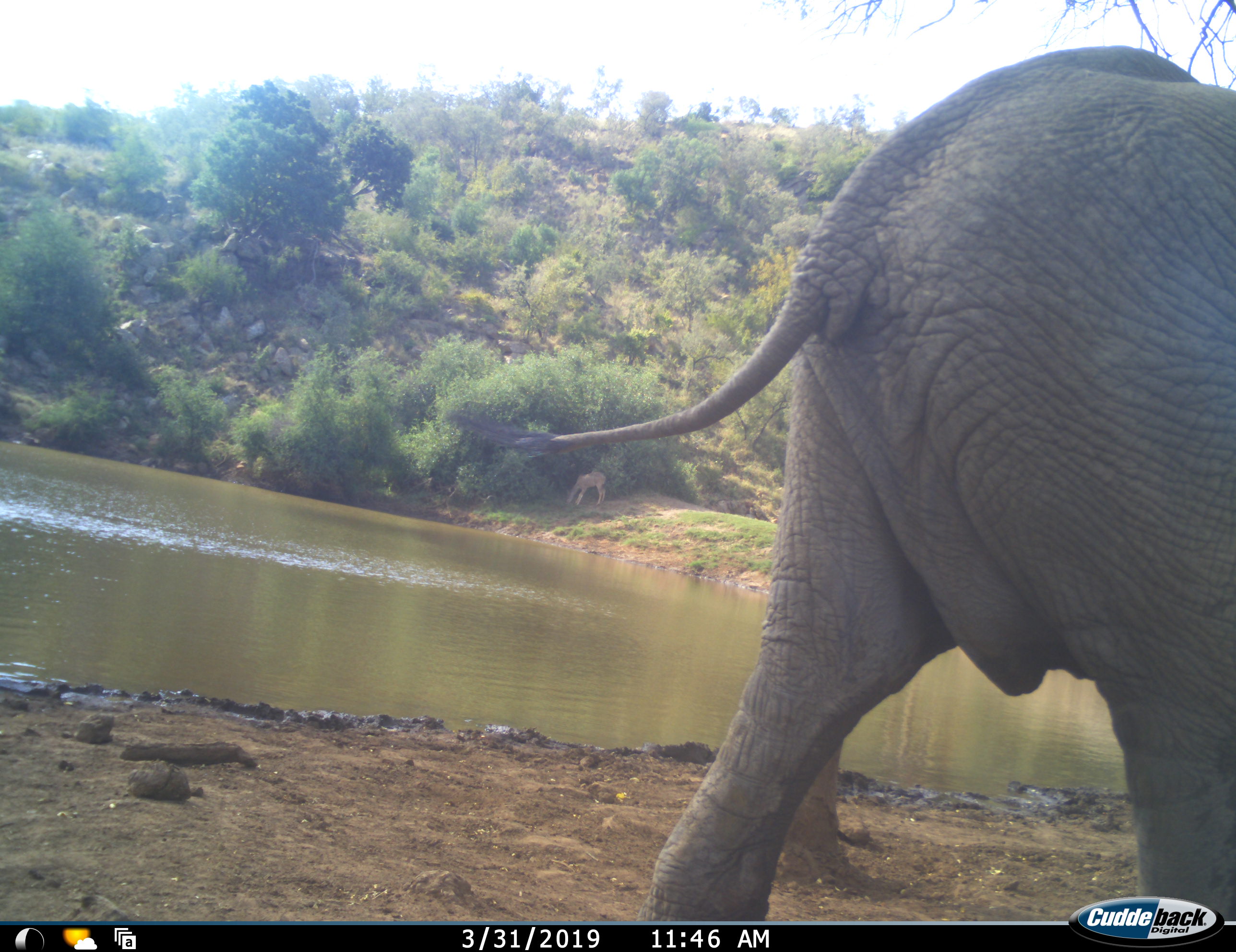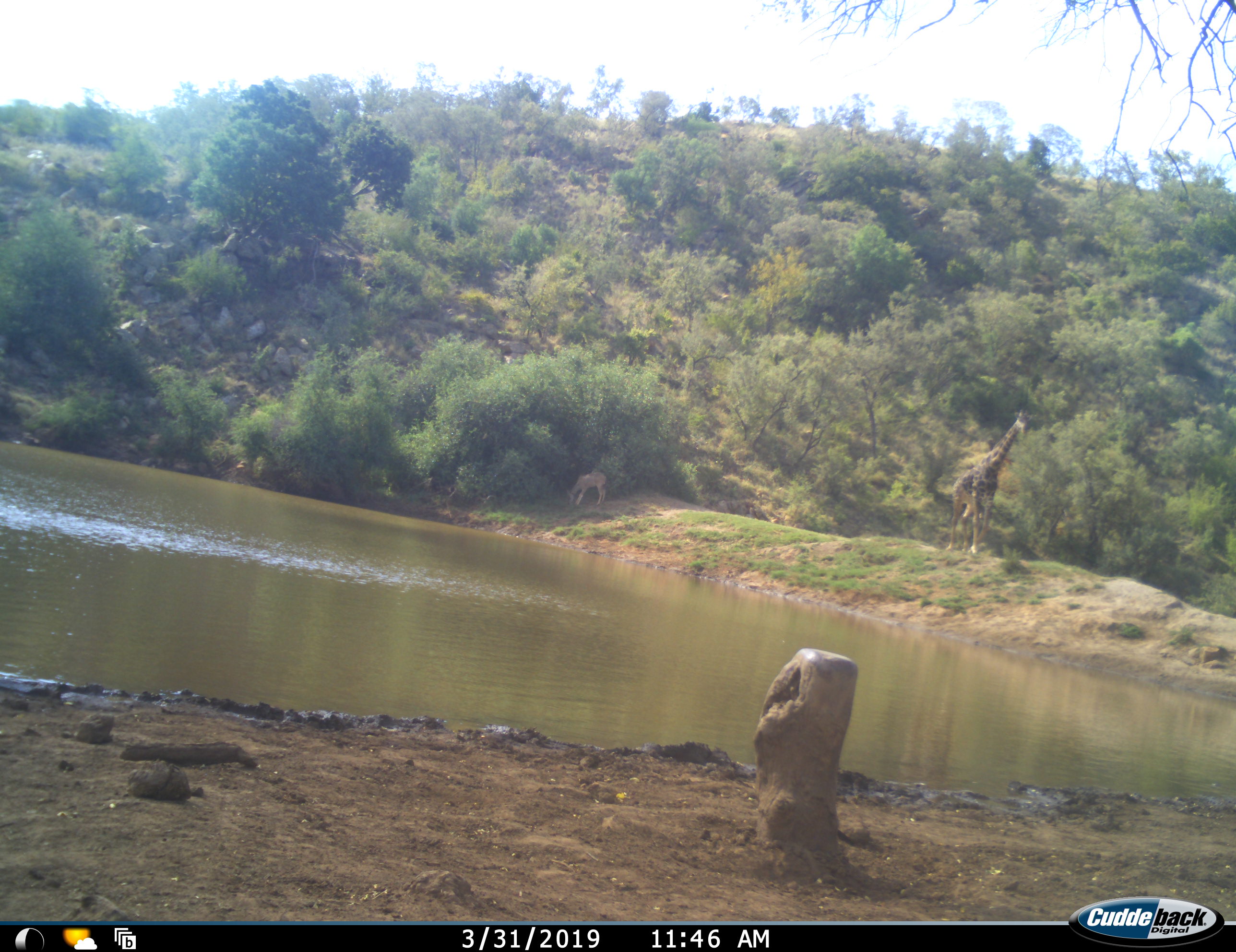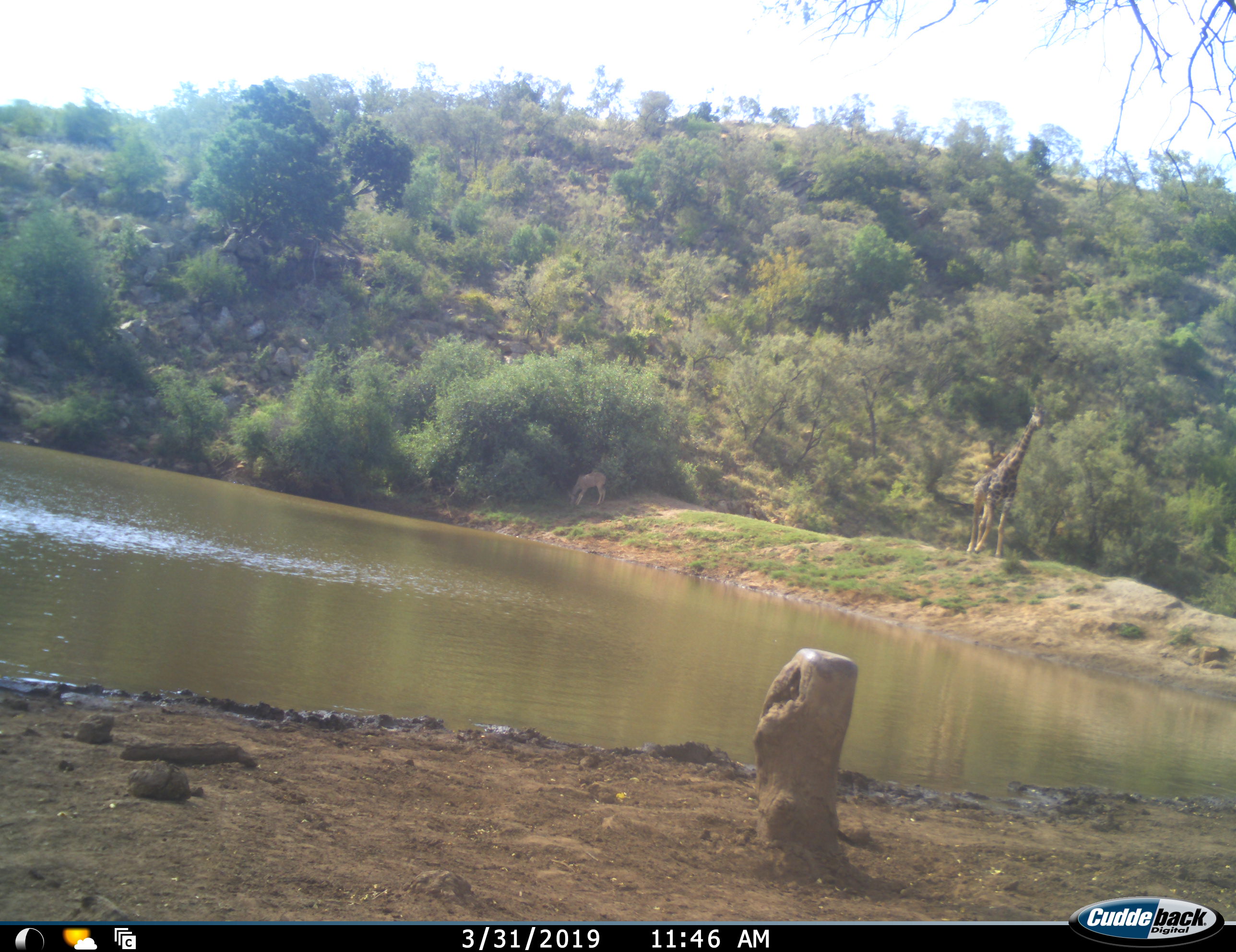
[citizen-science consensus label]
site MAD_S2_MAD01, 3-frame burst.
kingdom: Animalia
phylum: Chordata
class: Mammalia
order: Proboscidea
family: Elephantidae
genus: Loxodonta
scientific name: Loxodonta africana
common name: african bush elephant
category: elephant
Elephant (african bush elephant) (Loxodonta africana), count 1. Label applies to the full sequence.